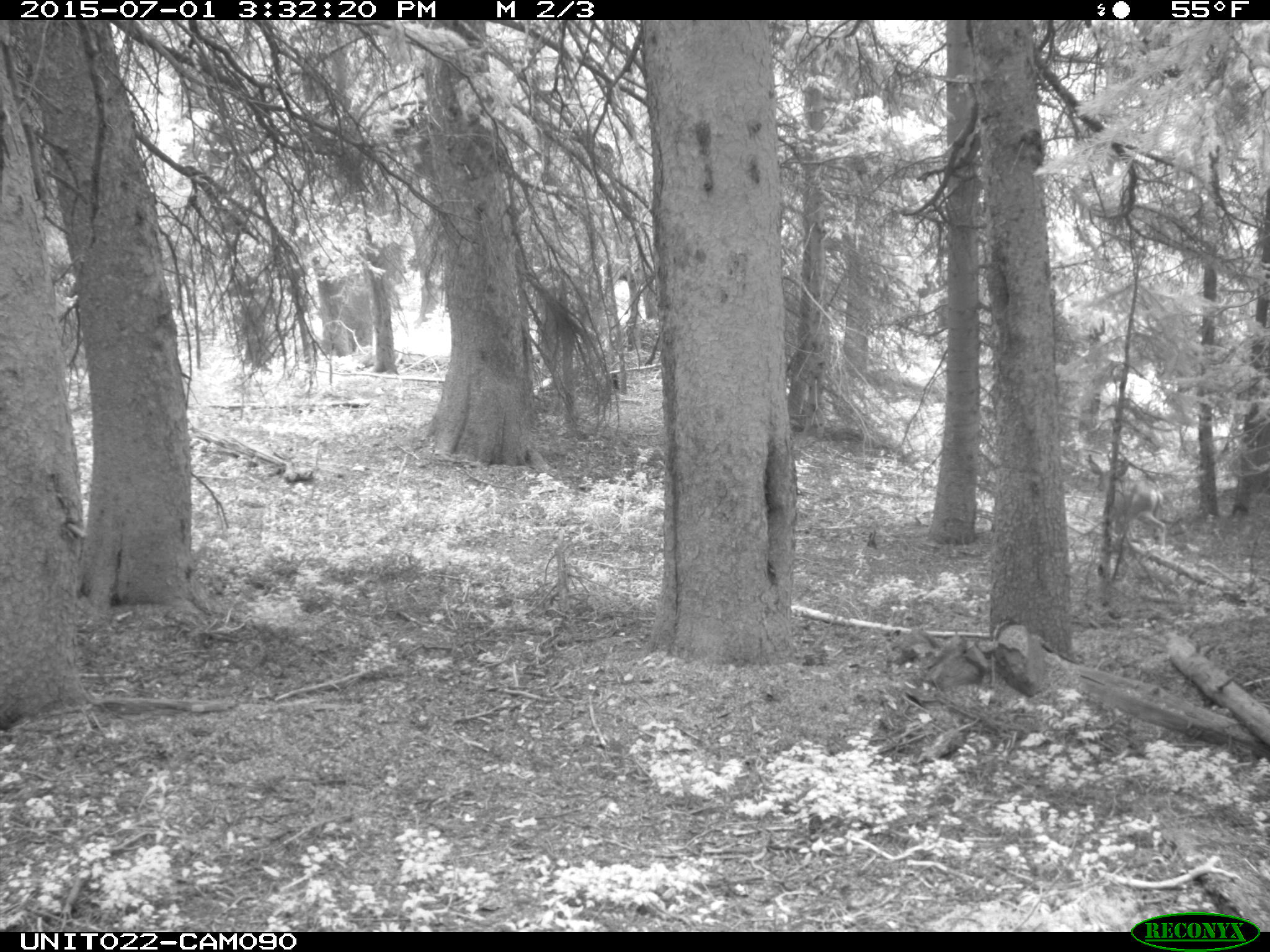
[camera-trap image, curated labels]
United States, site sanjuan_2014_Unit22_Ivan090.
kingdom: Animalia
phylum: Chordata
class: Mammalia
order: Artiodactyla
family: Cervidae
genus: Odocoileus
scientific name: Odocoileus hemionus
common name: mule deer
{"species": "Odocoileus hemionus (mule deer)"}